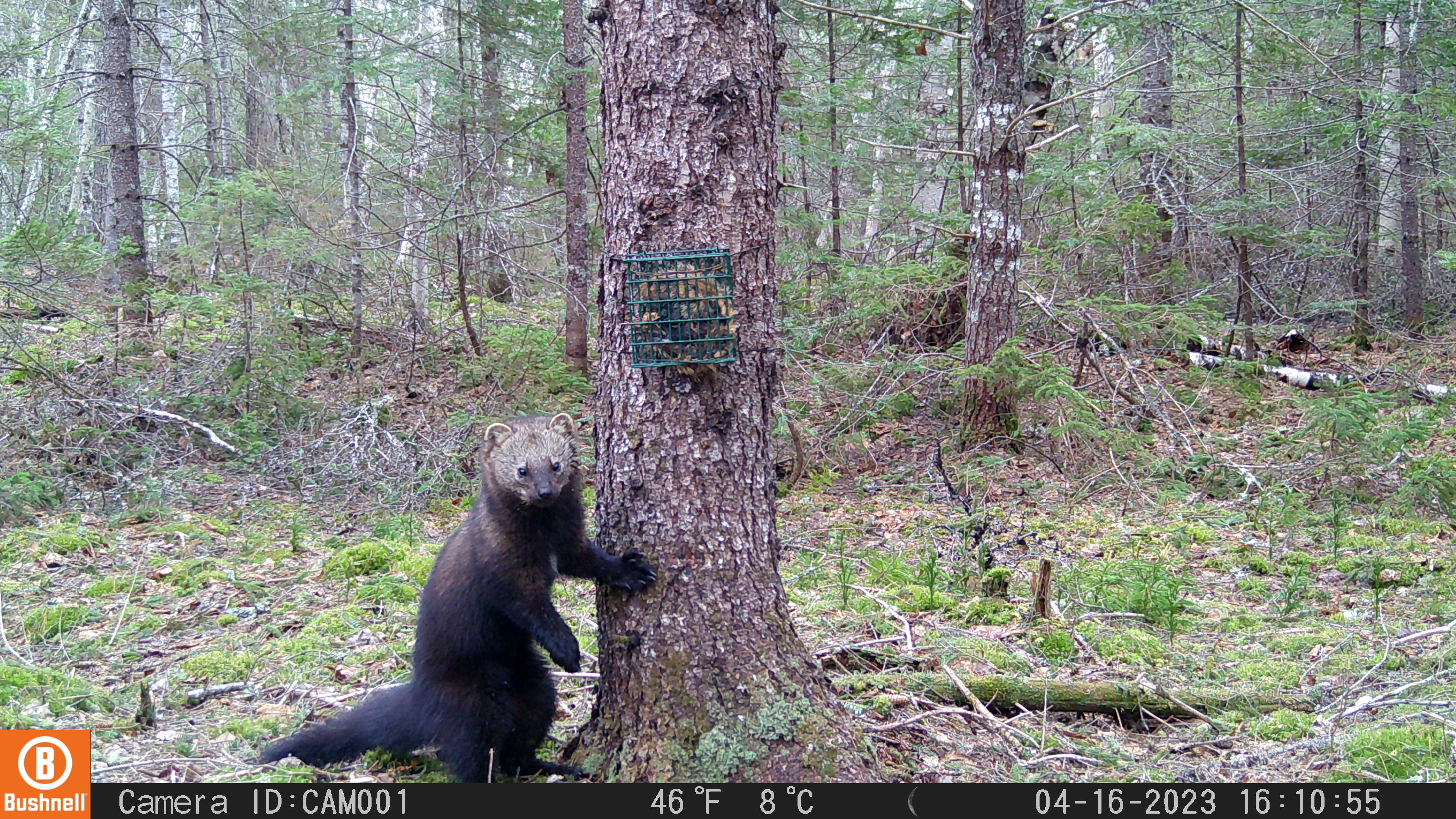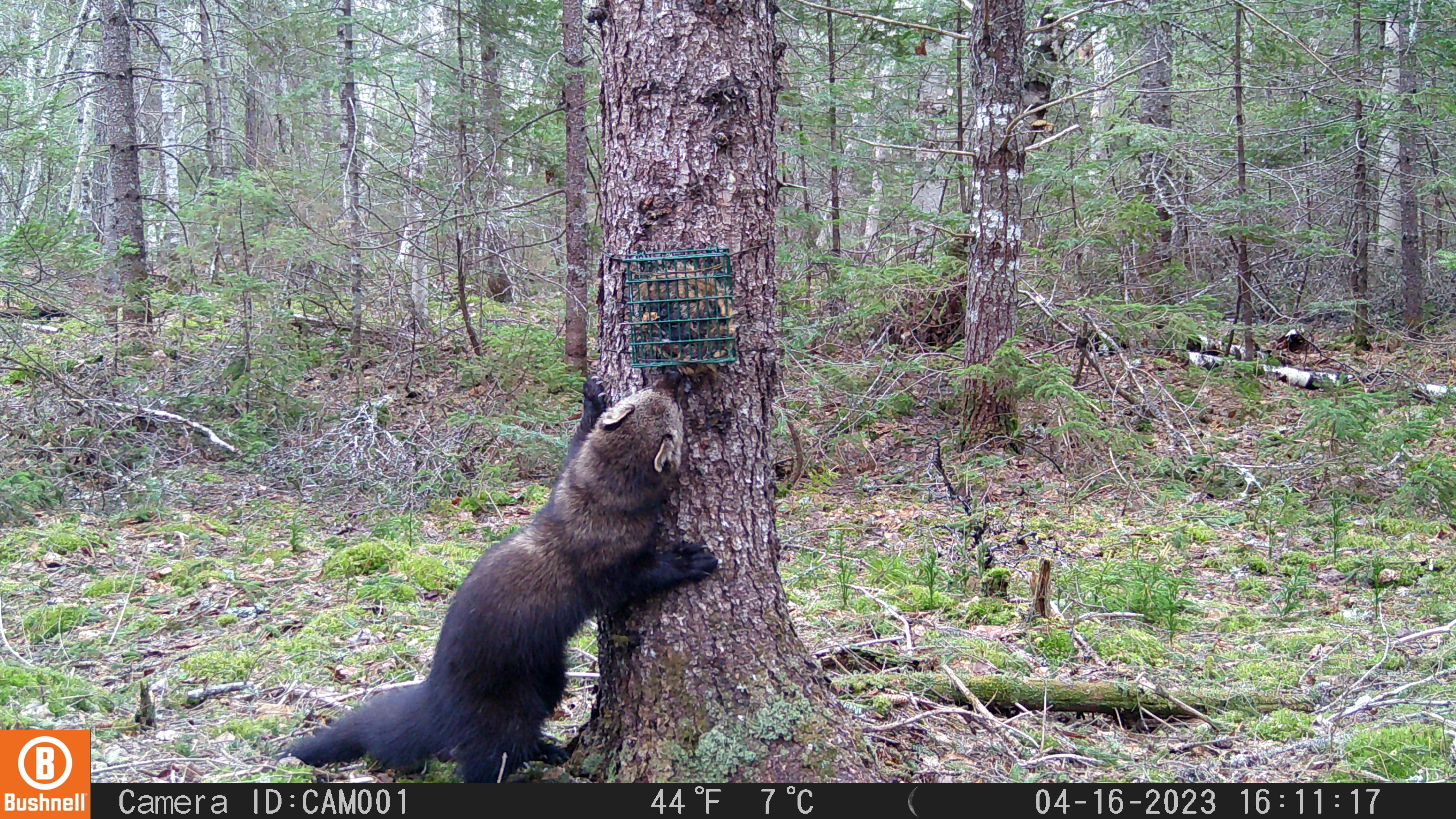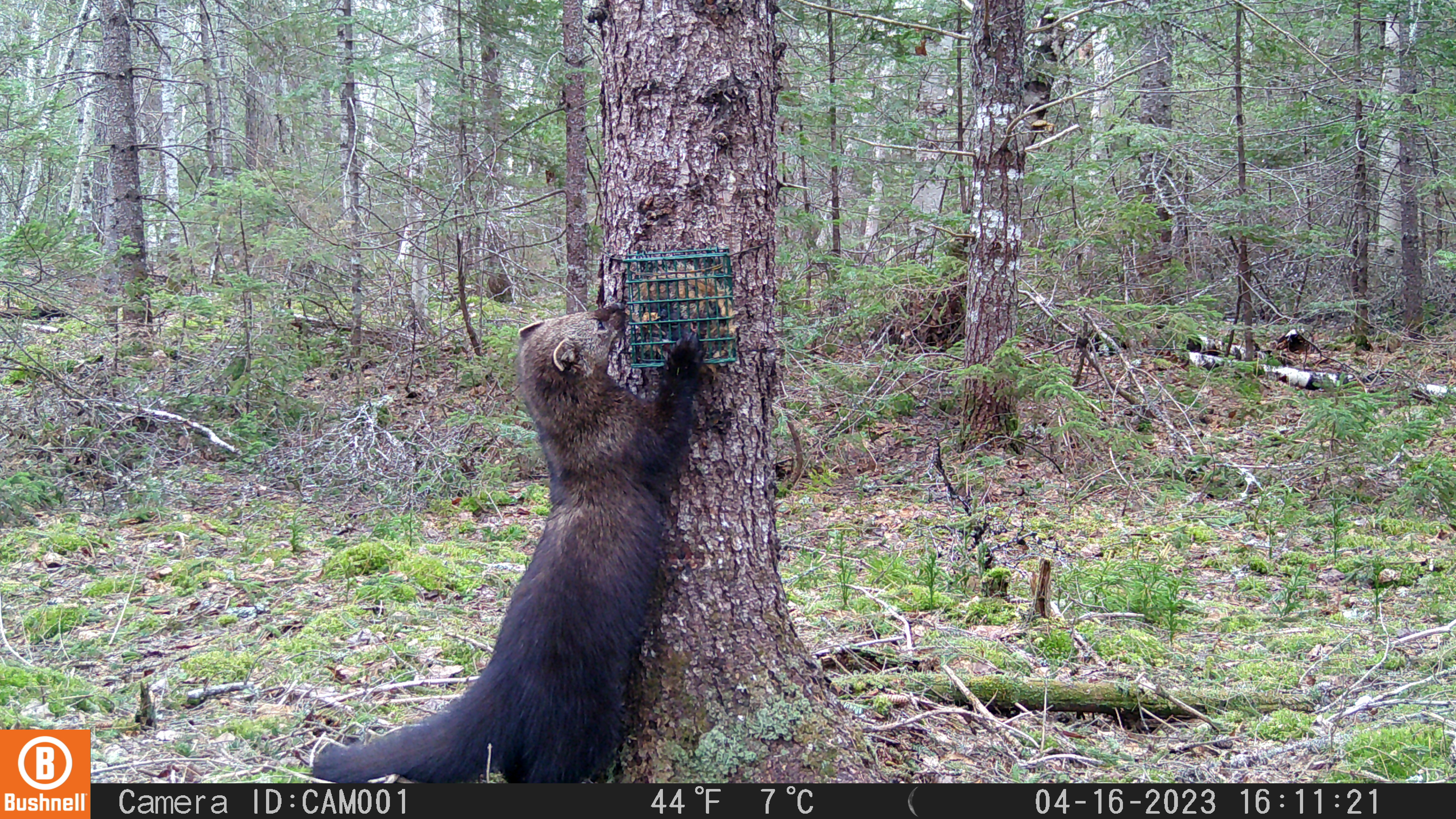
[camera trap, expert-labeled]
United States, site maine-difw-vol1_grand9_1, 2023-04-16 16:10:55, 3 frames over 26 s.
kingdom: Animalia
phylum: Chordata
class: Mammalia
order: Carnivora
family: Mustelidae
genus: Pekania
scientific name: Pekania pennanti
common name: fisher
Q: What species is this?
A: Fisher (Pekania pennanti).